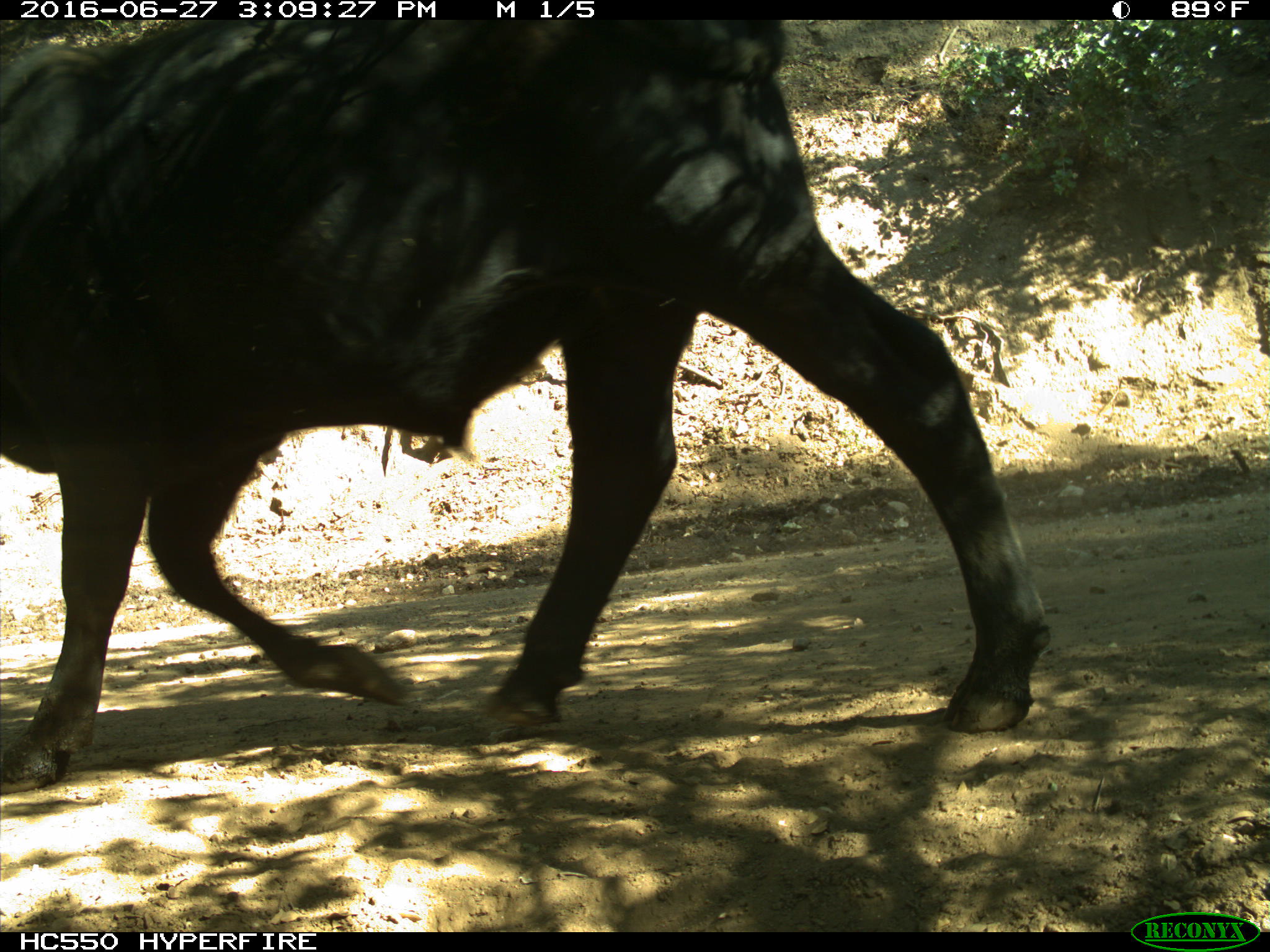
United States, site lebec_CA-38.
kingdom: Animalia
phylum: Chordata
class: Mammalia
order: Artiodactyla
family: Bovidae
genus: Bos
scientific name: Bos taurus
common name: domestic cow